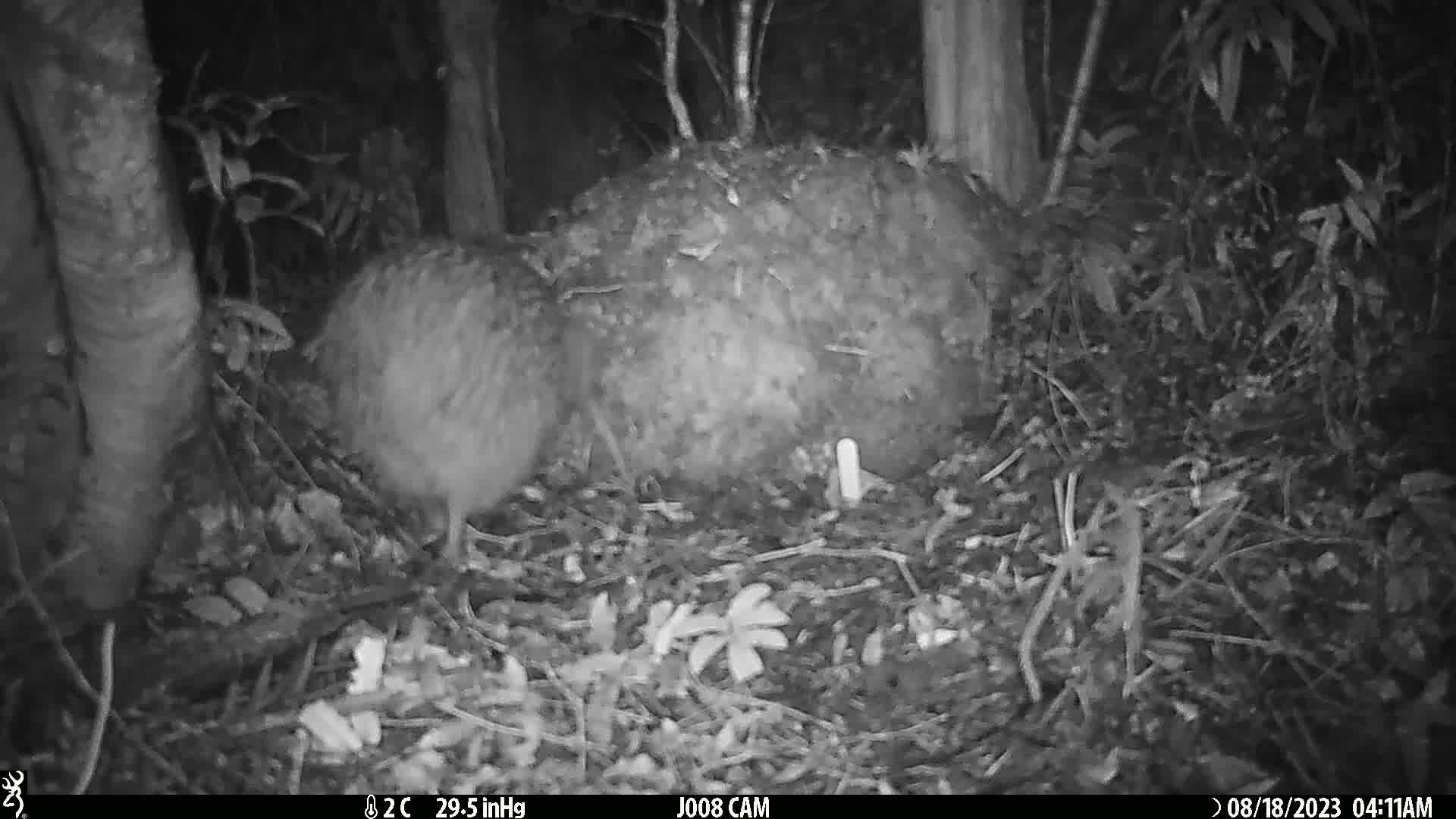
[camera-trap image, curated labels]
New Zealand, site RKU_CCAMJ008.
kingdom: Animalia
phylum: Chordata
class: Aves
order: Apterygiformes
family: Apterygidae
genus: Apteryx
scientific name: Apteryx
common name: kiwi